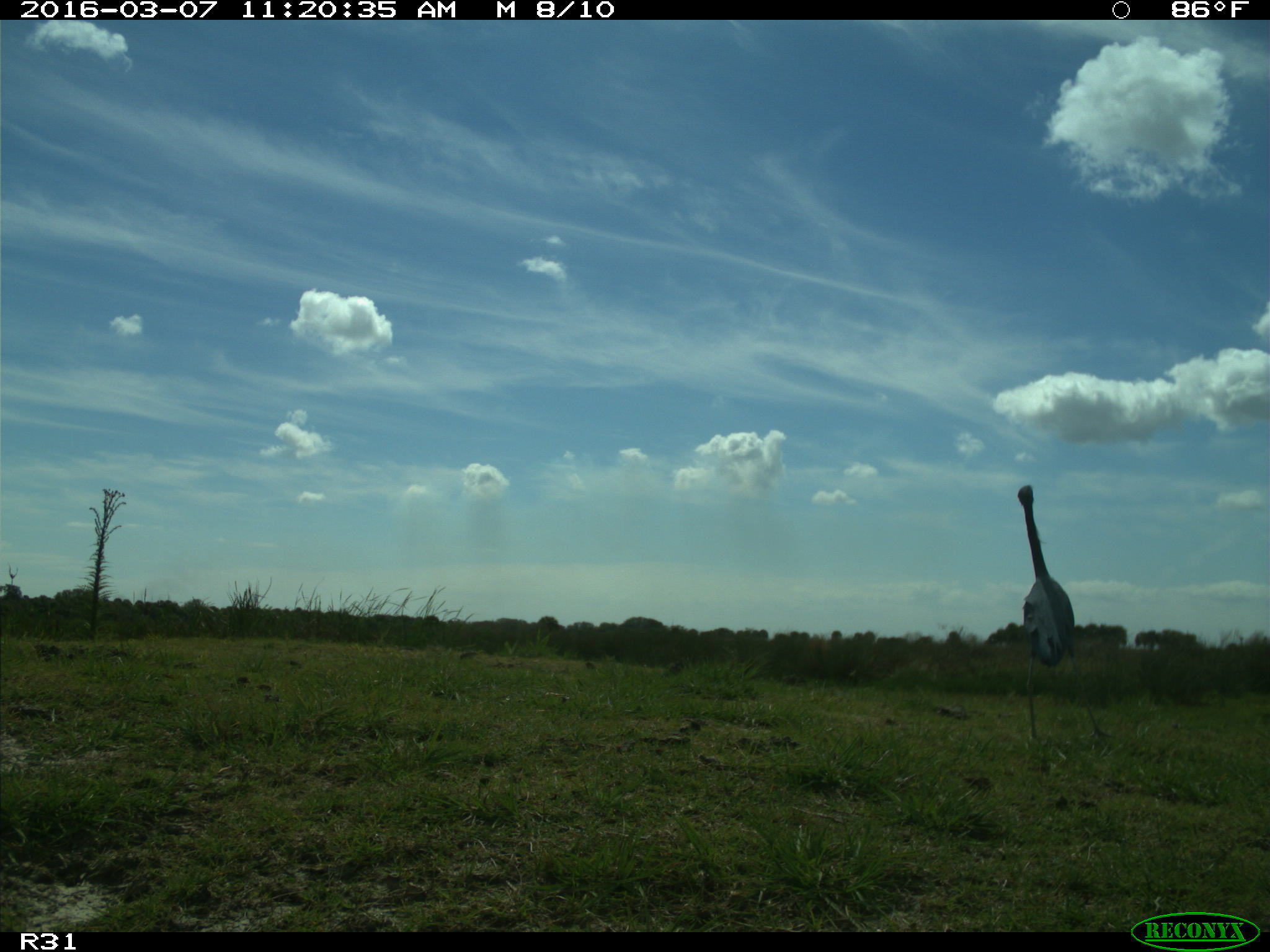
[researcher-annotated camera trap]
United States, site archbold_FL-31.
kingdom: Animalia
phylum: Chordata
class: Aves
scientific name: Aves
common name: birds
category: unidentified bird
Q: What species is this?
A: Unidentified bird (birds) (Aves).